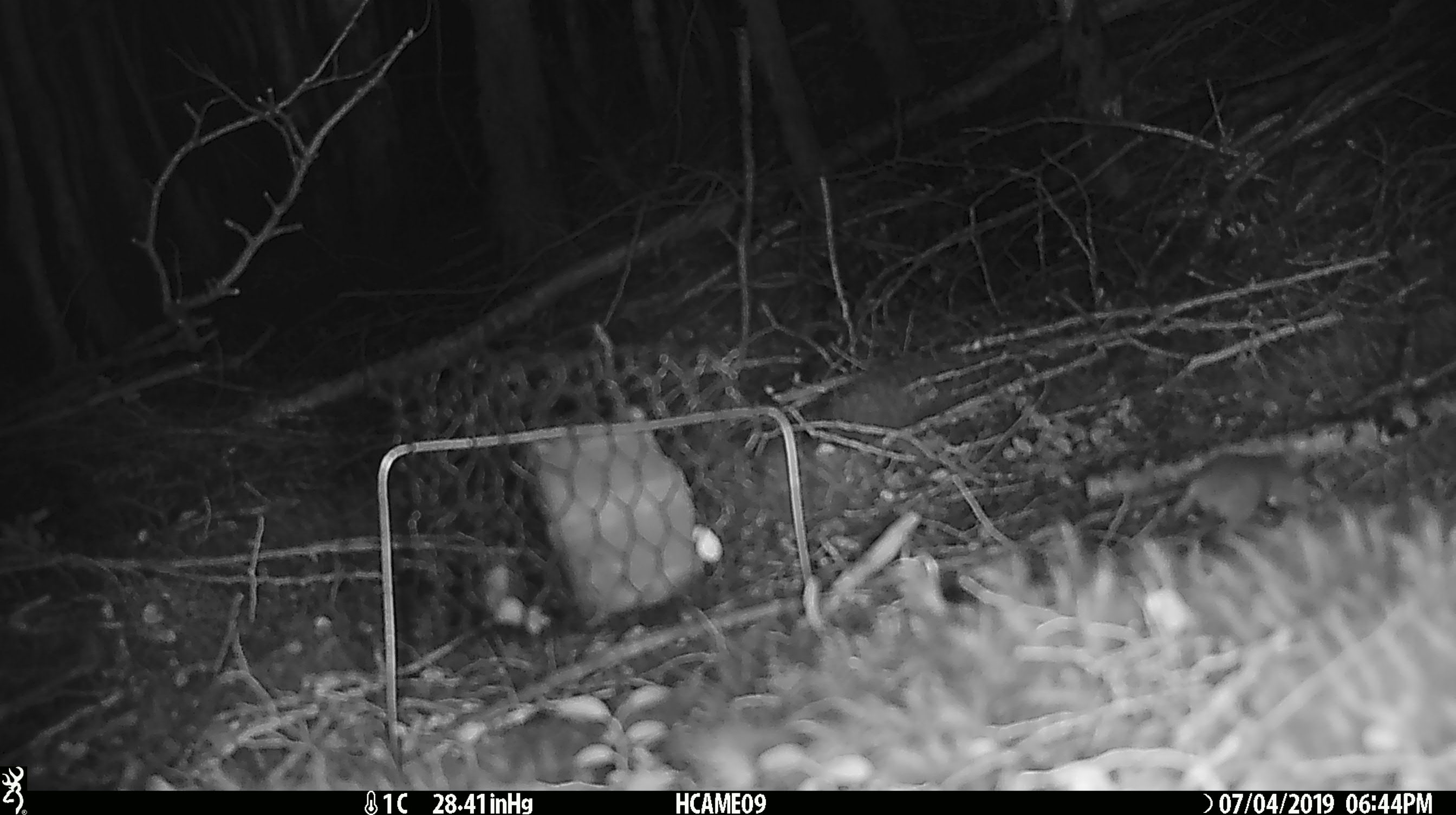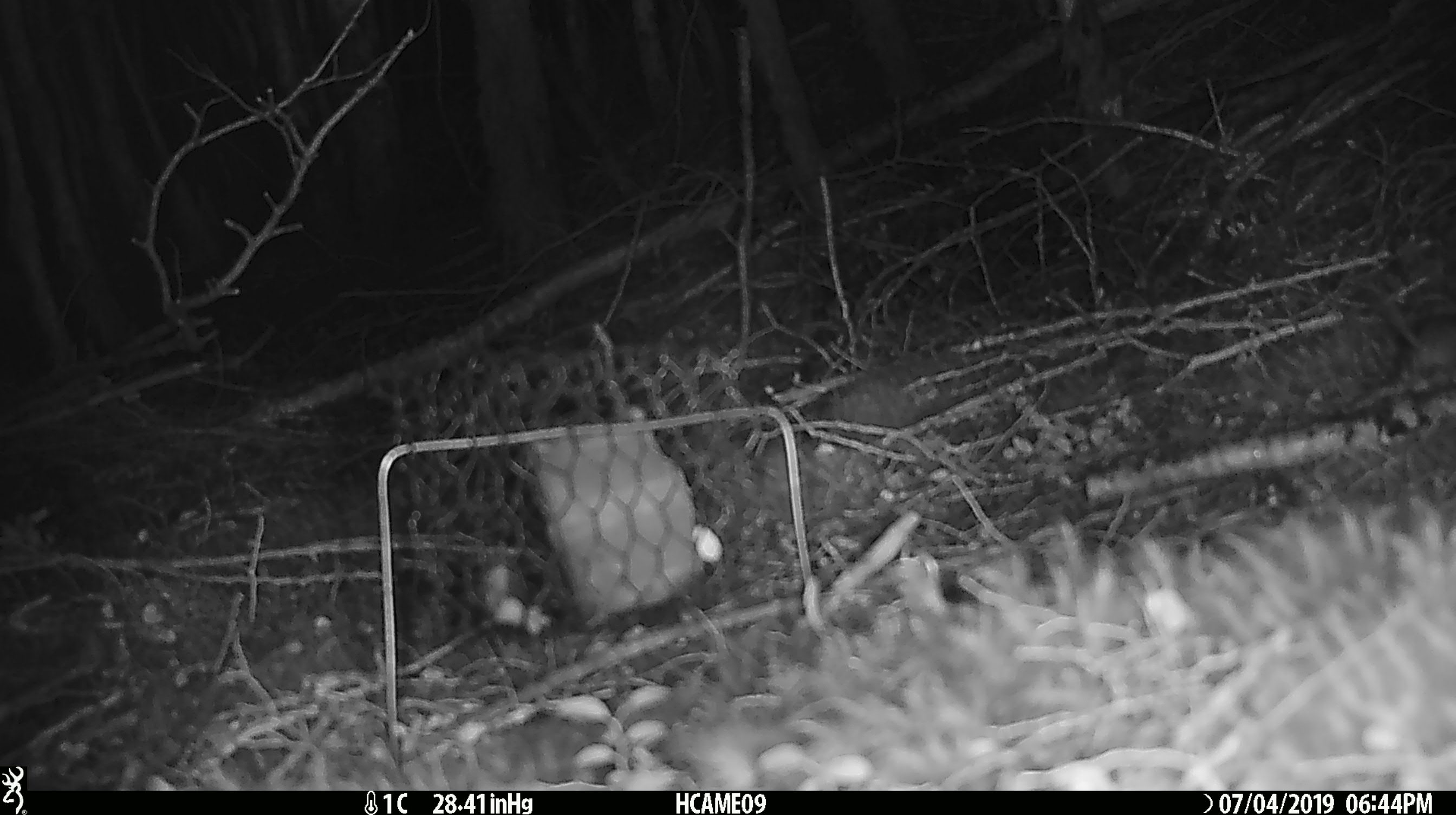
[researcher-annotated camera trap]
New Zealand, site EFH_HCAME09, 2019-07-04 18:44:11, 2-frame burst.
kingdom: Animalia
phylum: Chordata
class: Mammalia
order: Rodentia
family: Muridae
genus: Mus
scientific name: Mus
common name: mouse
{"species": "mouse (Mus)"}